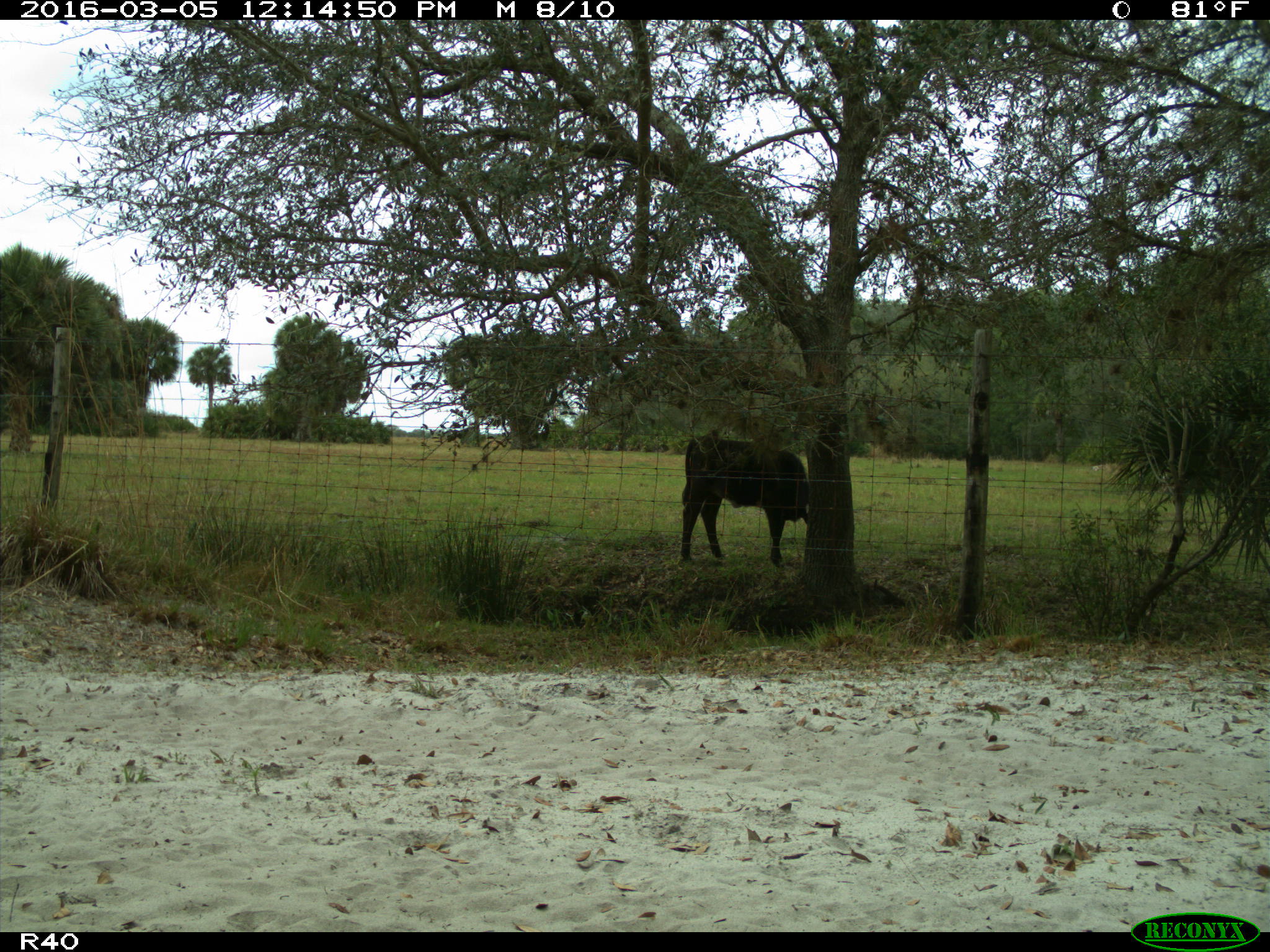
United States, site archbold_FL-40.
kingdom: Animalia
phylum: Chordata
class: Mammalia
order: Artiodactyla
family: Bovidae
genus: Bos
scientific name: Bos taurus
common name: domestic cow